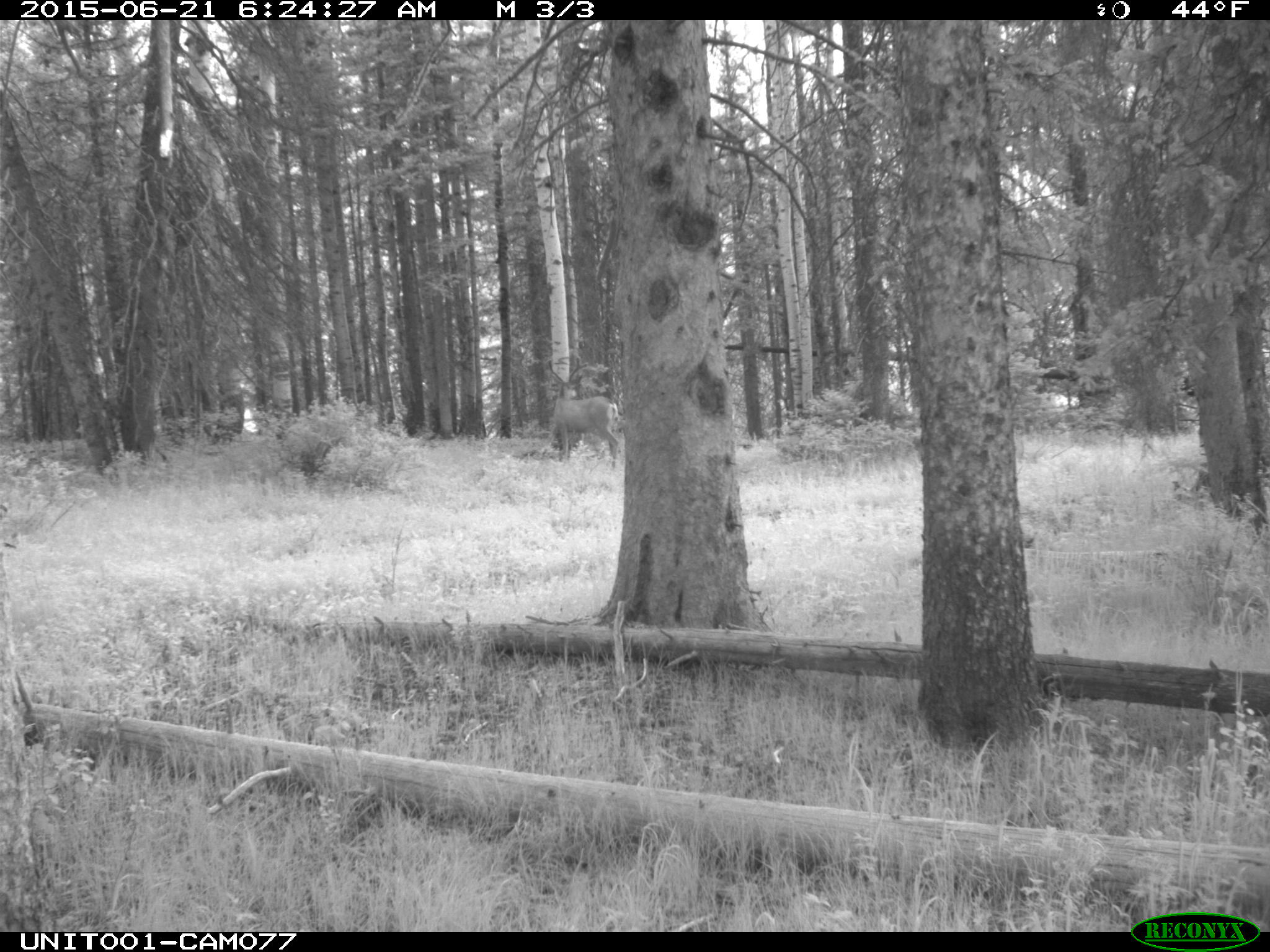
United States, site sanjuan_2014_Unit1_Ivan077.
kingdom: Animalia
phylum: Chordata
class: Mammalia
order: Artiodactyla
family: Cervidae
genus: Odocoileus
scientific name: Odocoileus hemionus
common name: mule deer